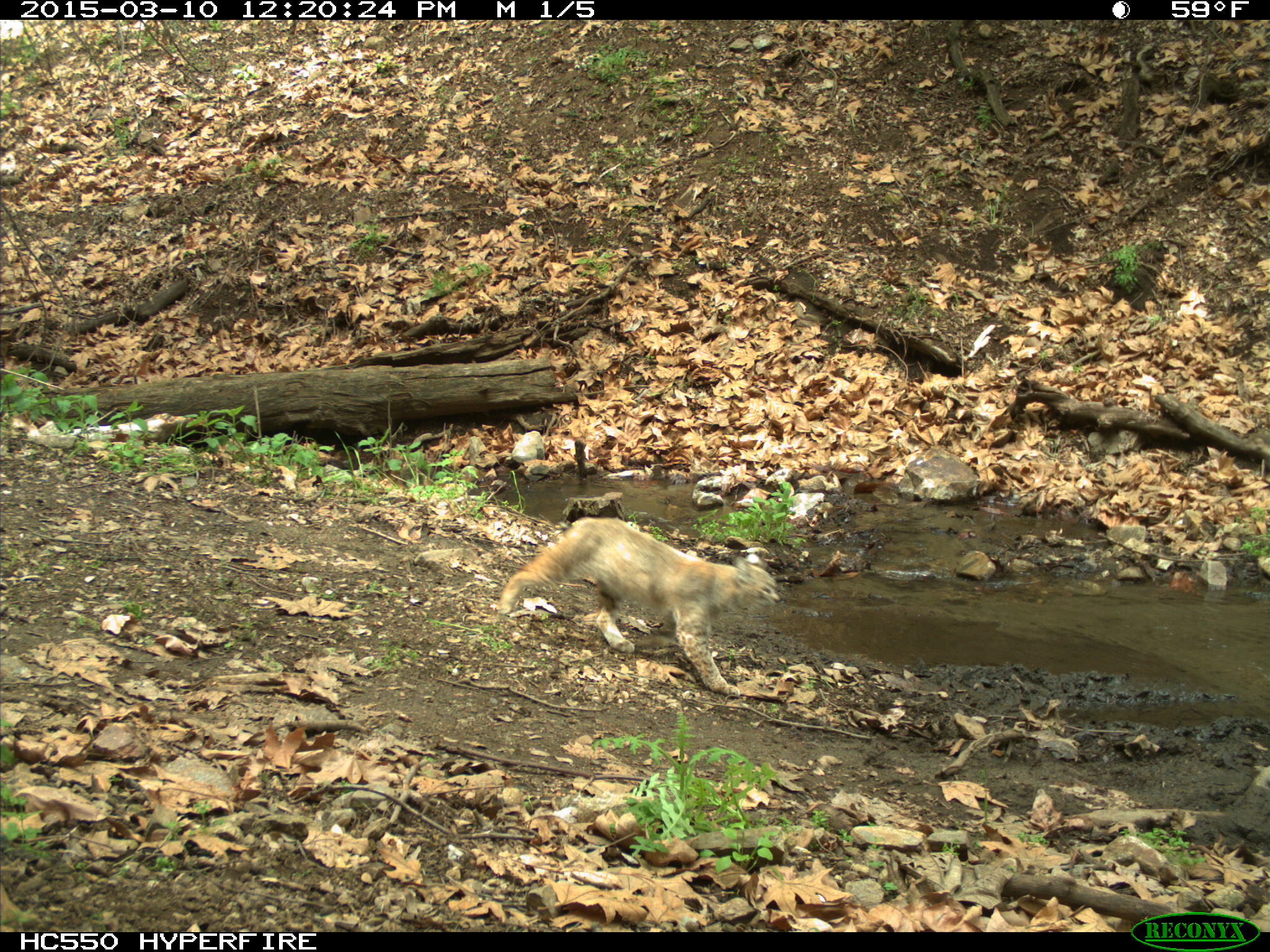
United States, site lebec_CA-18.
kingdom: Animalia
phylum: Chordata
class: Mammalia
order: Carnivora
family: Felidae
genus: Lynx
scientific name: Lynx rufus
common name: bobcat